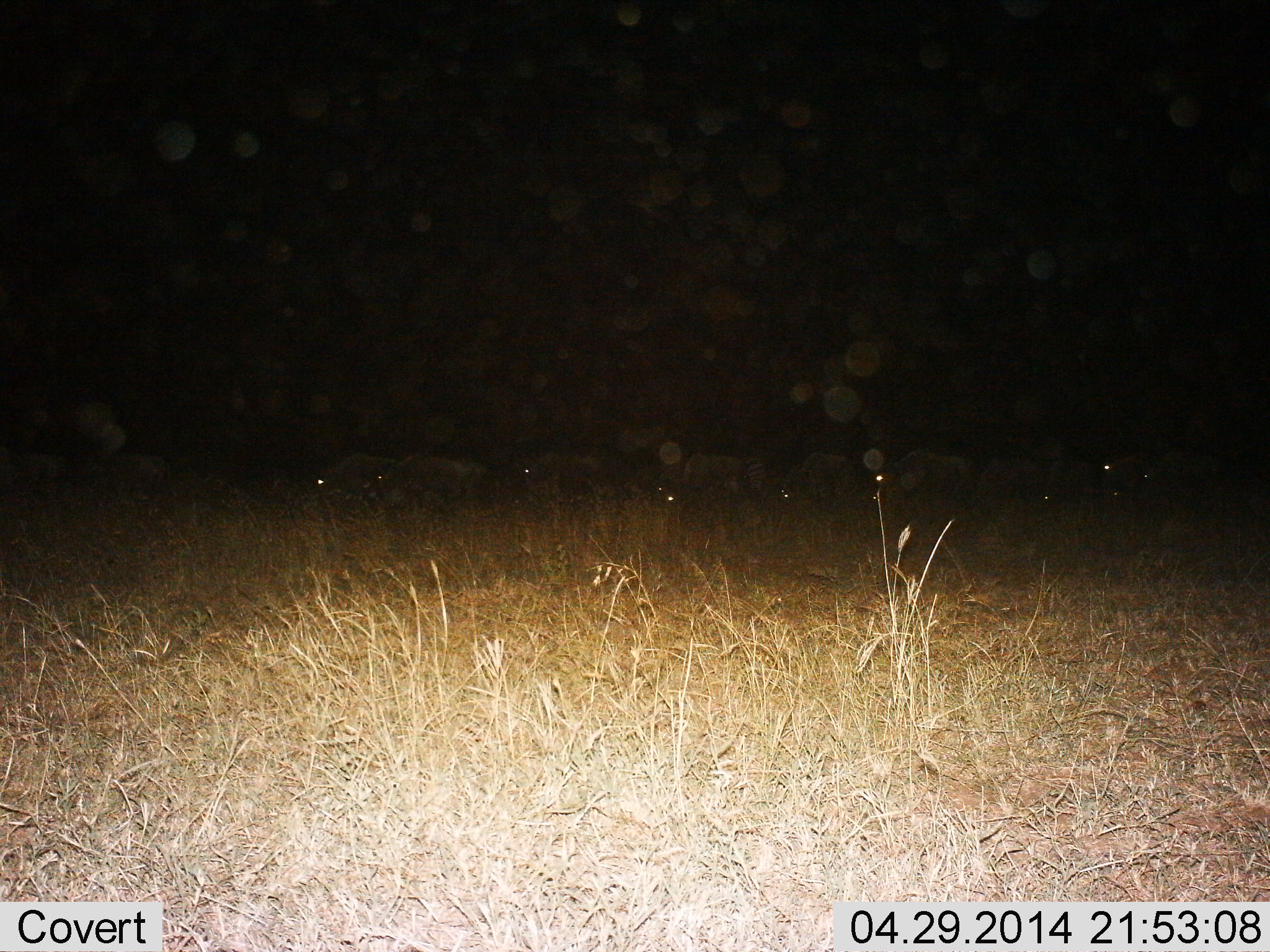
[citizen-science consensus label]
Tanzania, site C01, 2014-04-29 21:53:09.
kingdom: Animalia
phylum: Chordata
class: Mammalia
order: Artiodactyla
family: Bovidae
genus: Connochaetes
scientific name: Connochaetes taurinus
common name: blue wildebeest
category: wildebeest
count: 11-50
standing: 36%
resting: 0%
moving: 64%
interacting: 0%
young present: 0%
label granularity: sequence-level